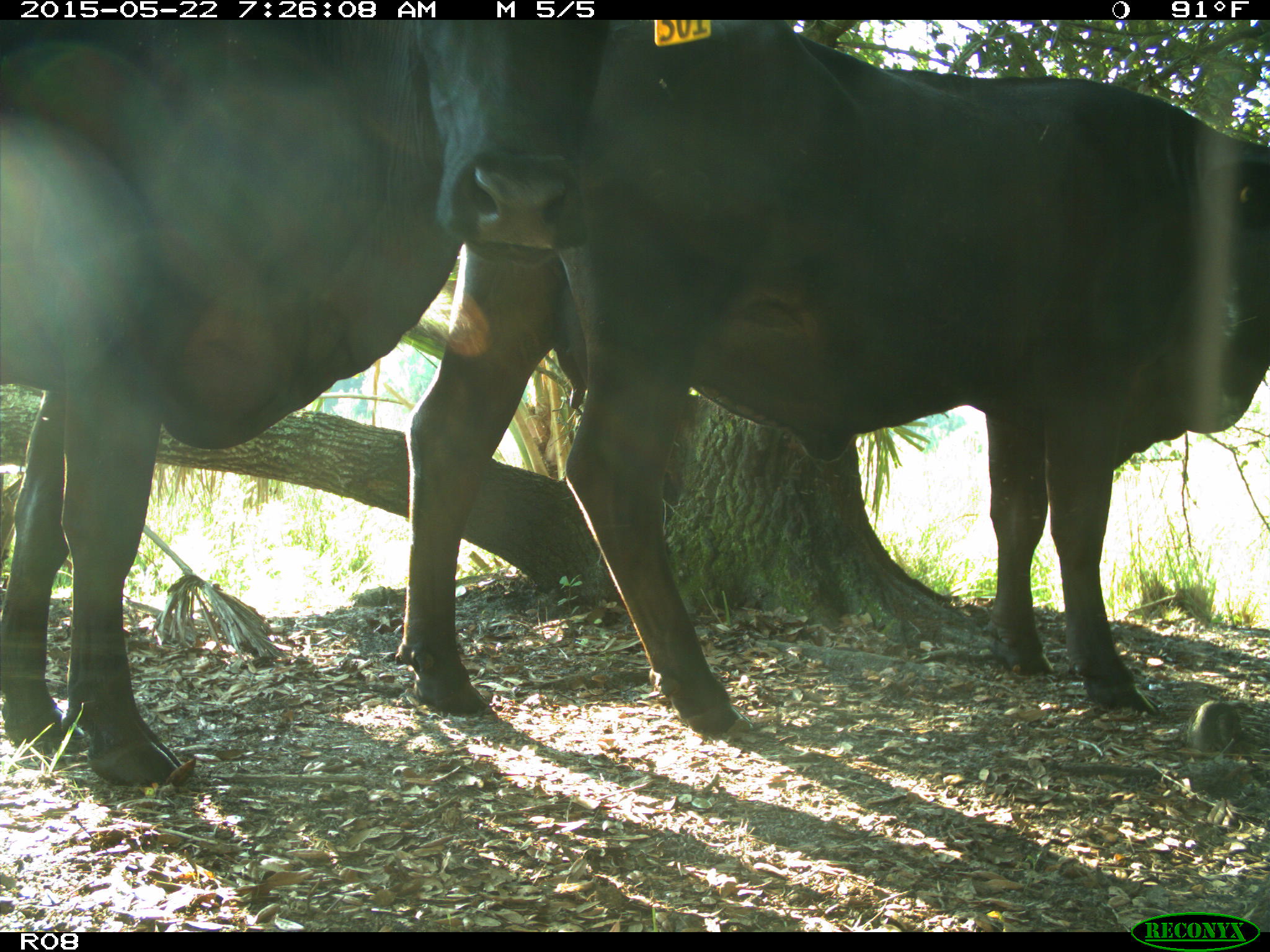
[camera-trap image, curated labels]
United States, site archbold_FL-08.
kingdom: Animalia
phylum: Chordata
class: Mammalia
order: Artiodactyla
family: Bovidae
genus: Bos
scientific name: Bos taurus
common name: domestic cow